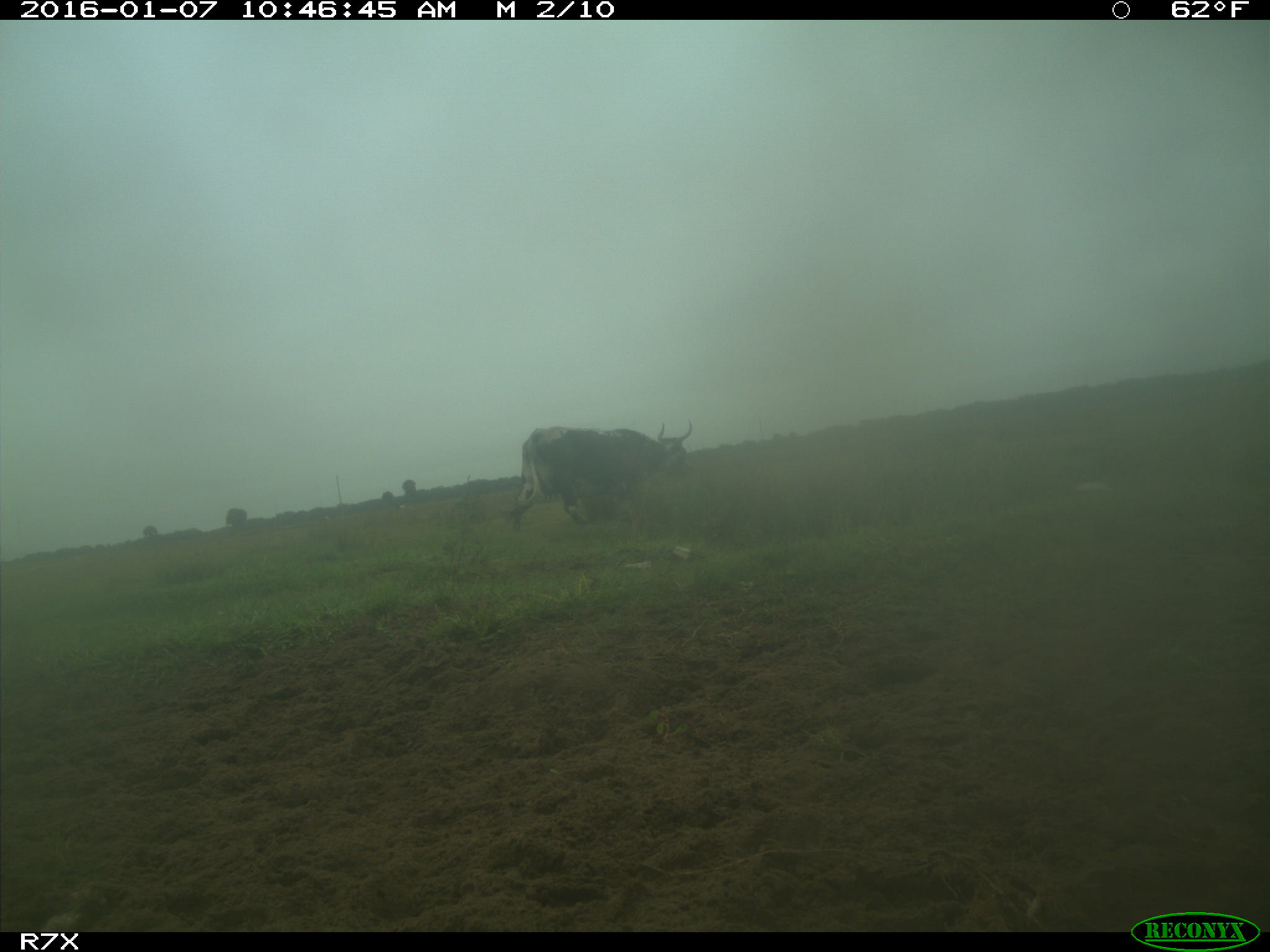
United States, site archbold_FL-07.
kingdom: Animalia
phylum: Chordata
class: Mammalia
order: Artiodactyla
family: Bovidae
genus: Bos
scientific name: Bos taurus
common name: domestic cow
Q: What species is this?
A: Bos taurus (domestic cow).